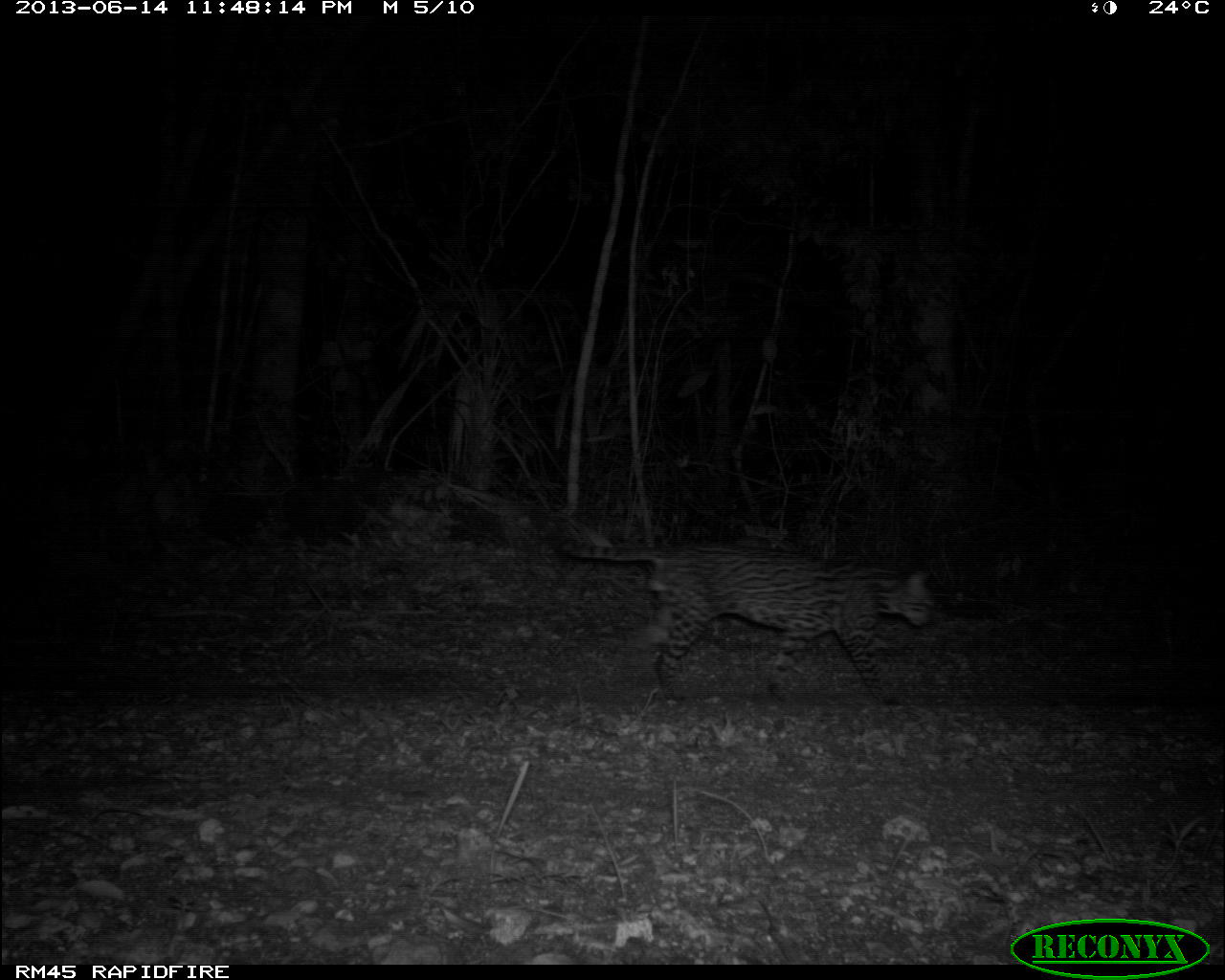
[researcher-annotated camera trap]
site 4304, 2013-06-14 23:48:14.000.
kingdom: Animalia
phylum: Chordata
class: Mammalia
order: Carnivora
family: Felidae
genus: Leopardus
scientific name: Leopardus pardalis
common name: ocelot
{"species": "Leopardus pardalis (ocelot)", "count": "1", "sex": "male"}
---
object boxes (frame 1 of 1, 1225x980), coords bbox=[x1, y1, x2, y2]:
leopardus pardalis: bbox=[562, 538, 936, 706]